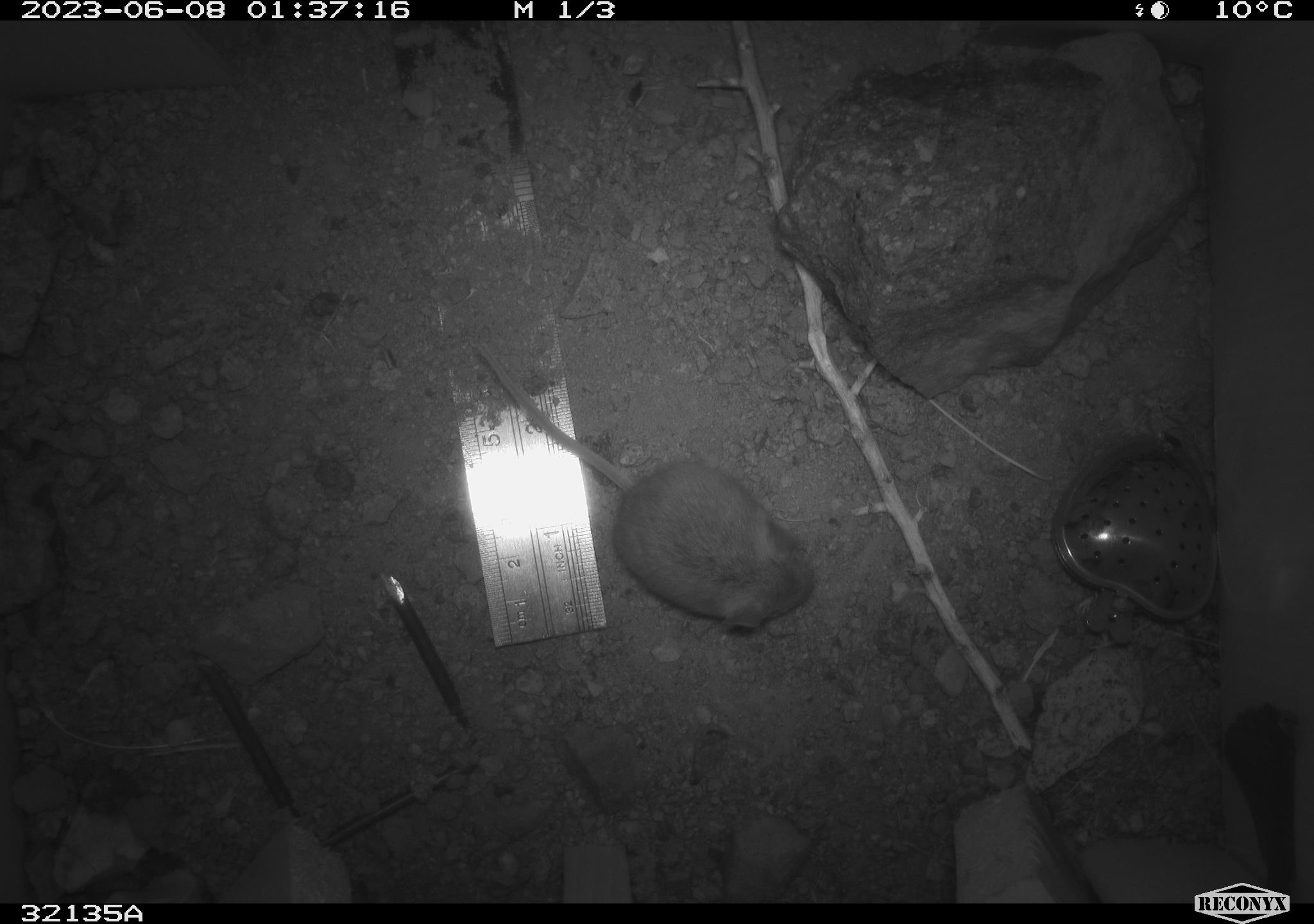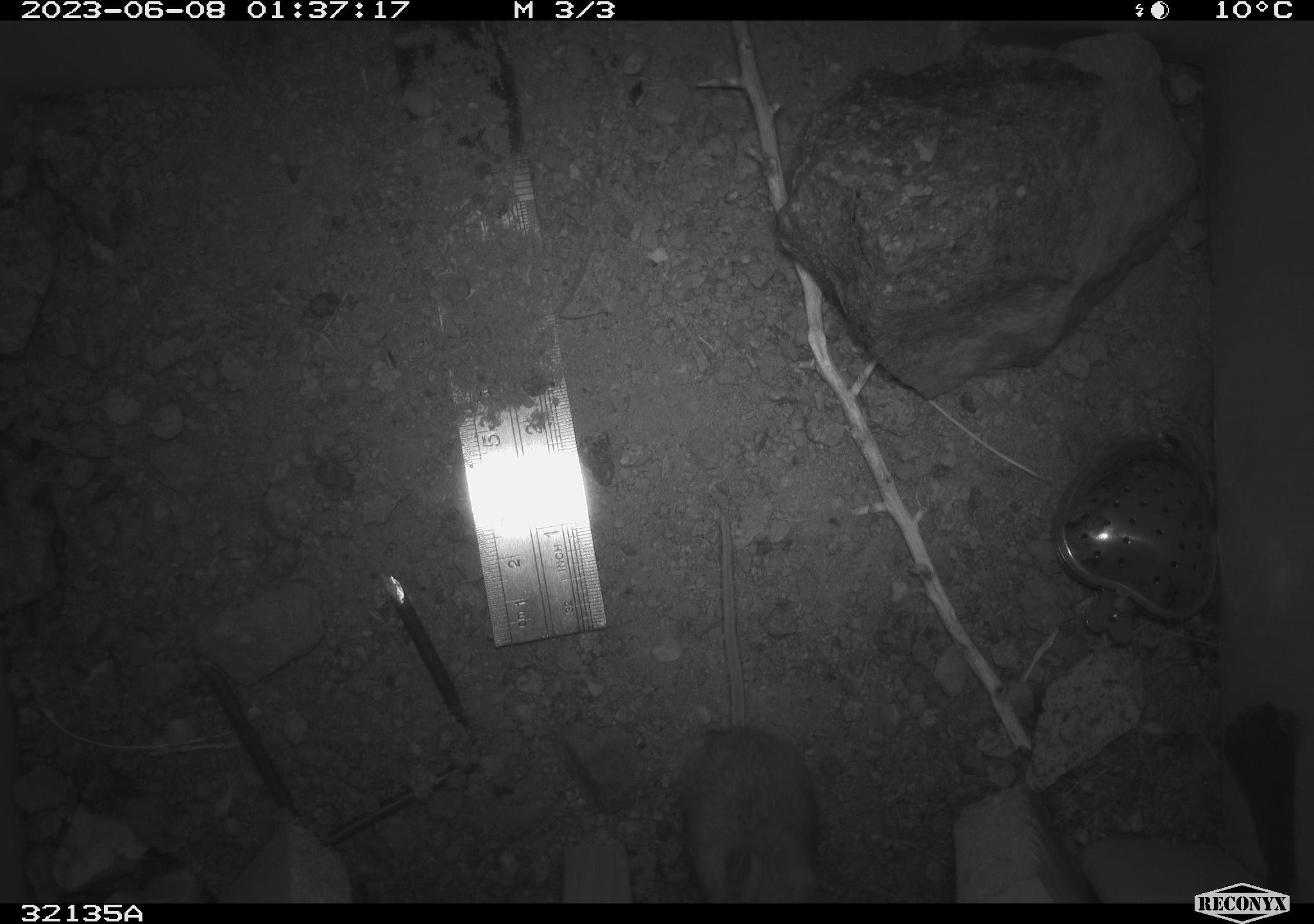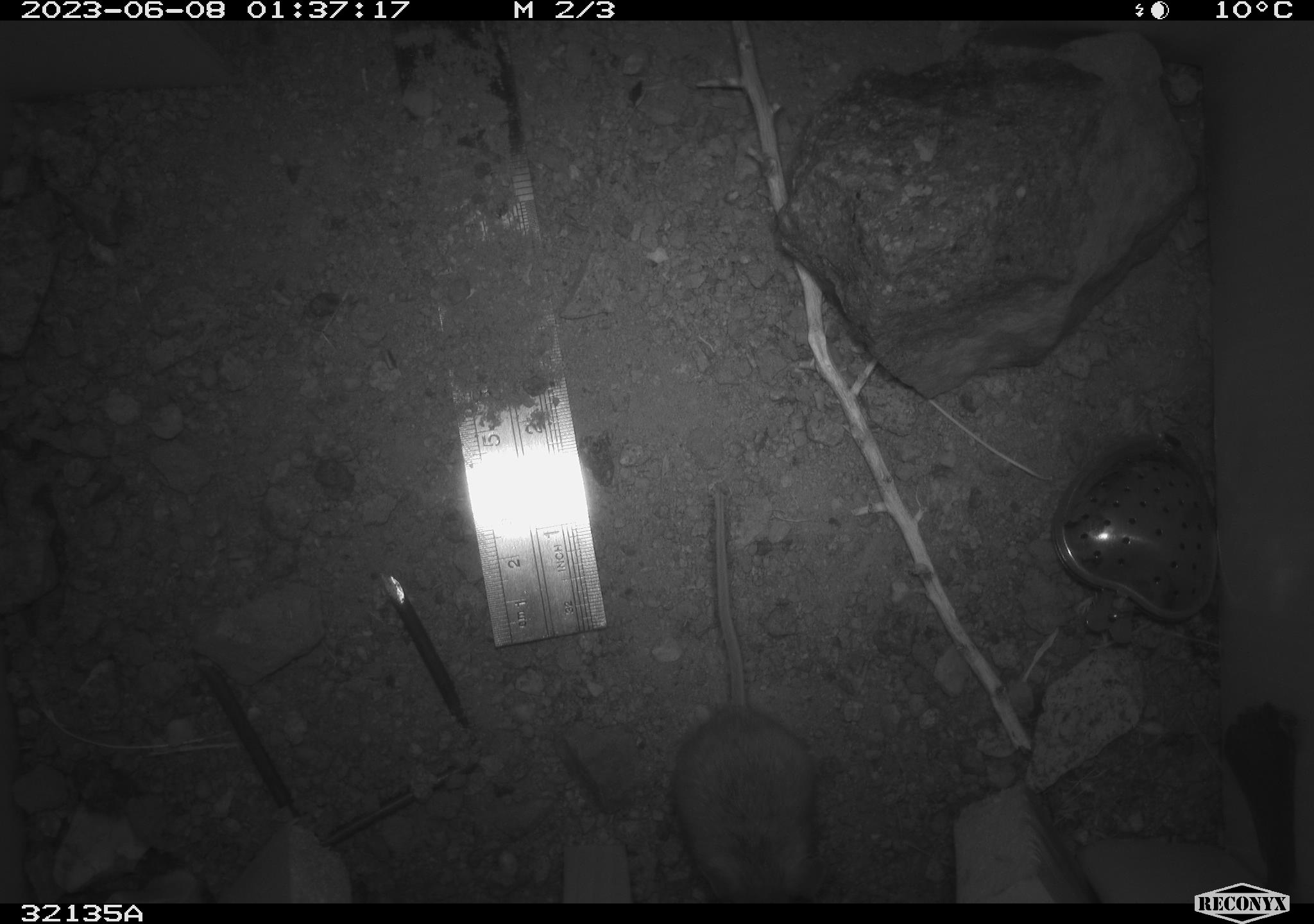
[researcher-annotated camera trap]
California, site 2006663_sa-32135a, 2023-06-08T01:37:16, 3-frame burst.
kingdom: Animalia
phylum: Chordata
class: Mammalia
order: Rodentia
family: Cricetidae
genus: Peromyscus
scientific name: Peromyscus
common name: deer mice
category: peromyscus species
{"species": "peromyscus species (deer mice) (Peromyscus)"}